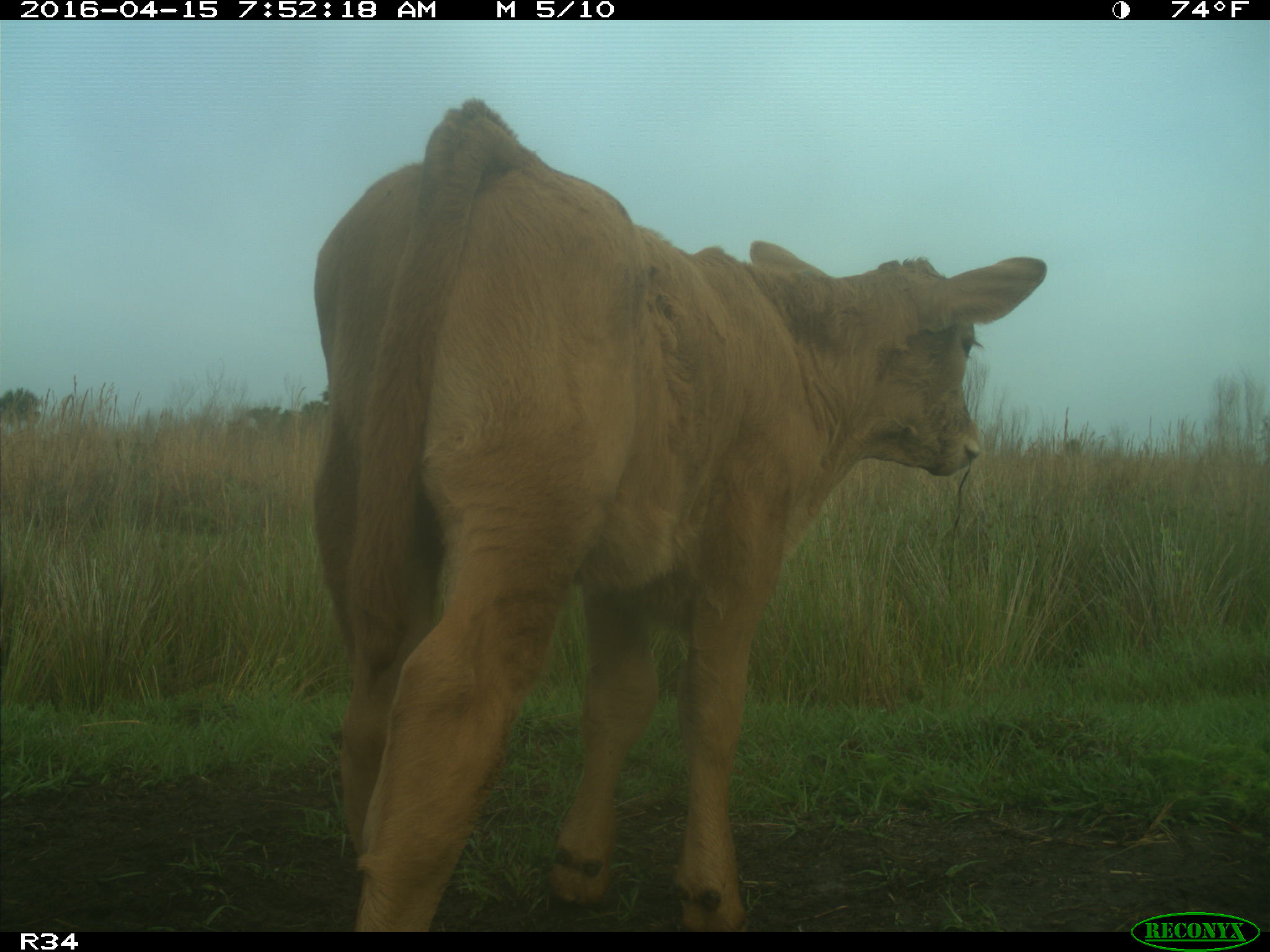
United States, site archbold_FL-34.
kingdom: Animalia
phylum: Chordata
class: Mammalia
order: Artiodactyla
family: Bovidae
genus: Bos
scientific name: Bos taurus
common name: domestic cow